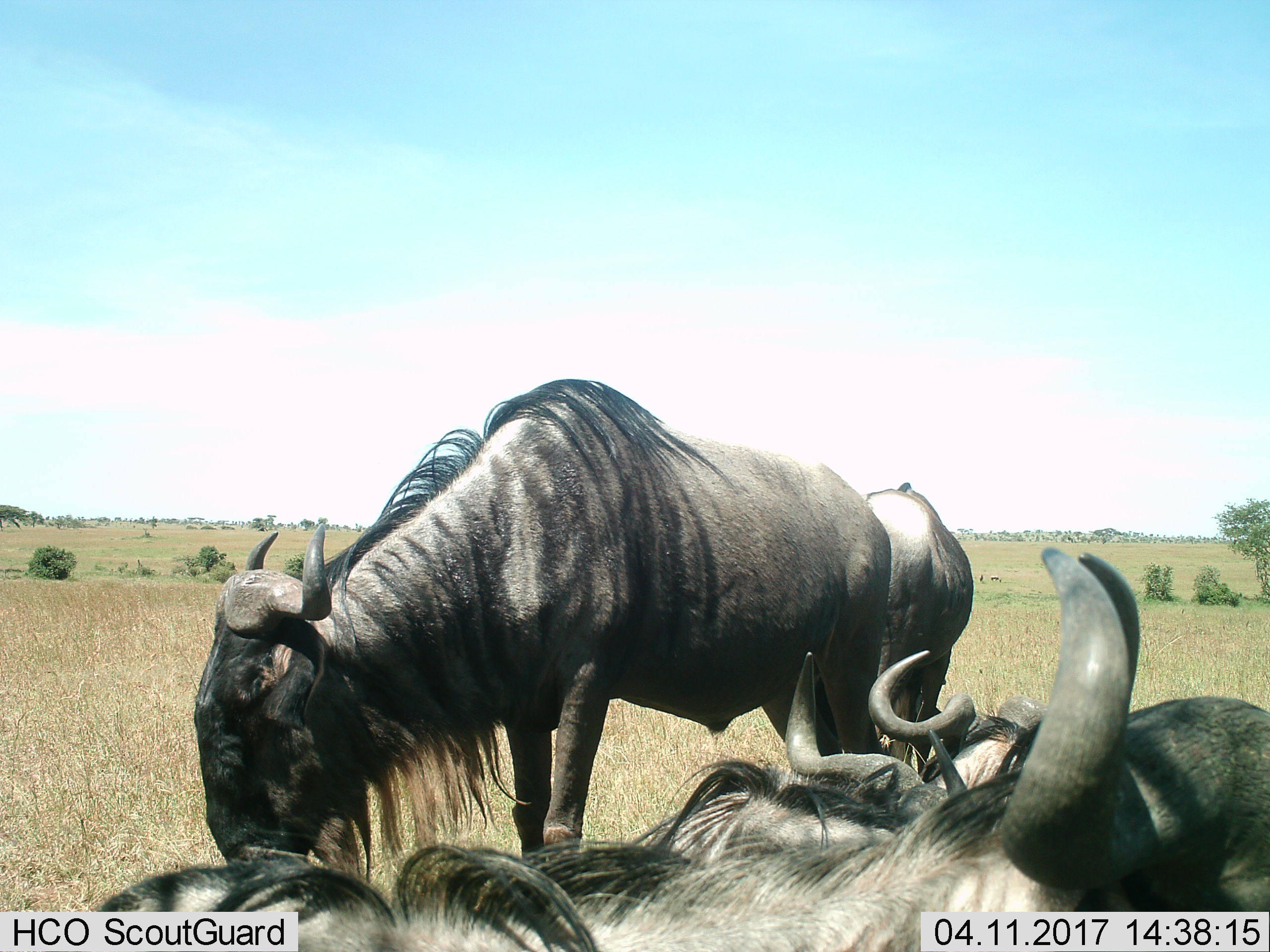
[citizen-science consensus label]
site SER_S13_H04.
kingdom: Animalia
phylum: Chordata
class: Mammalia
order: Artiodactyla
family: Bovidae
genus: Connochaetes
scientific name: Connochaetes taurinus taurinus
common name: blue wildebeest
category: wildebeestblue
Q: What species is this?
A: Wildebeestblue (blue wildebeest) (Connochaetes taurinus taurinus).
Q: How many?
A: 4.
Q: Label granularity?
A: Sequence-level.